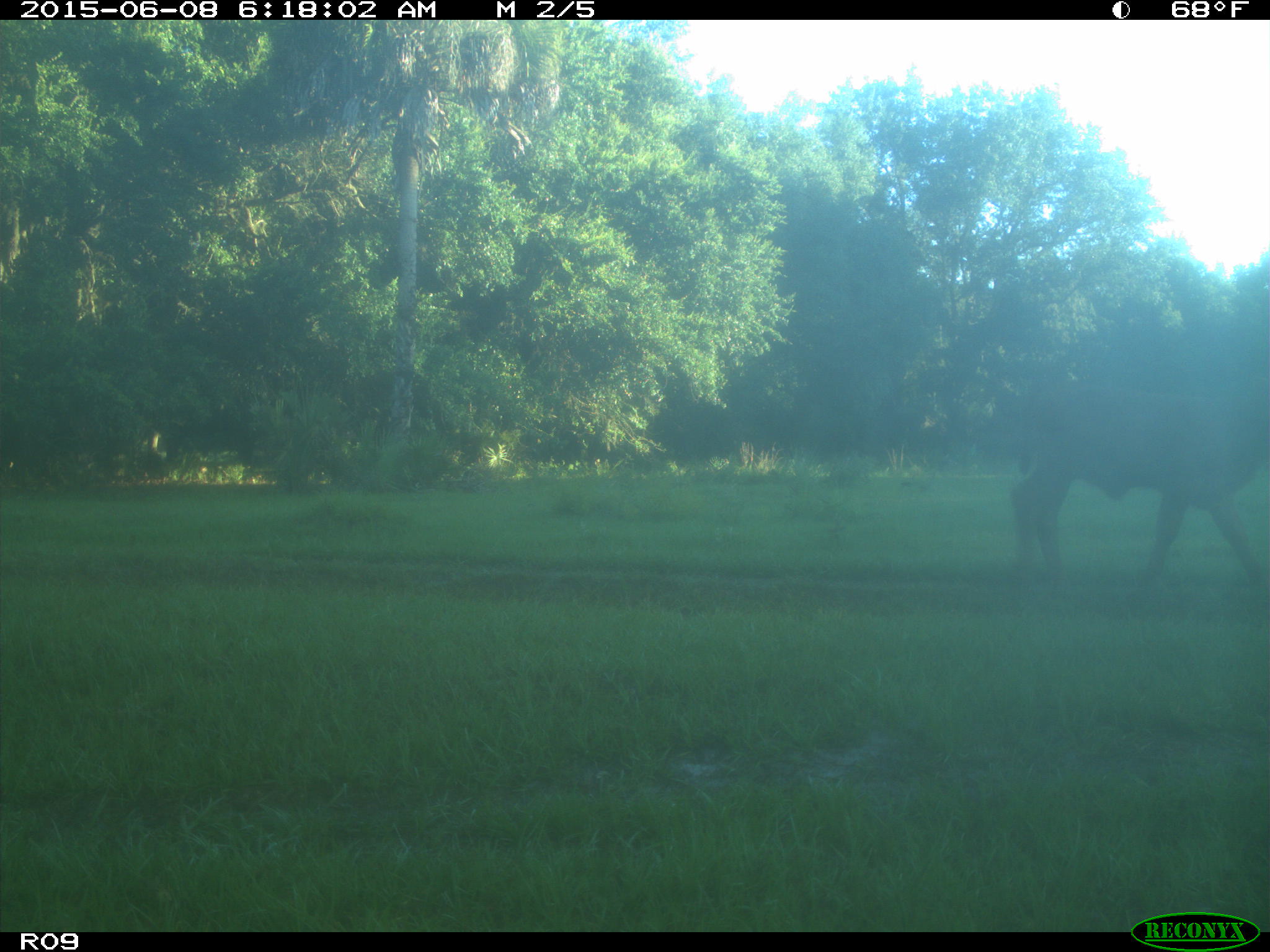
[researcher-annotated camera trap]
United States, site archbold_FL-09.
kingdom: Animalia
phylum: Chordata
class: Mammalia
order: Artiodactyla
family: Bovidae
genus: Bos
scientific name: Bos taurus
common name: domestic cow